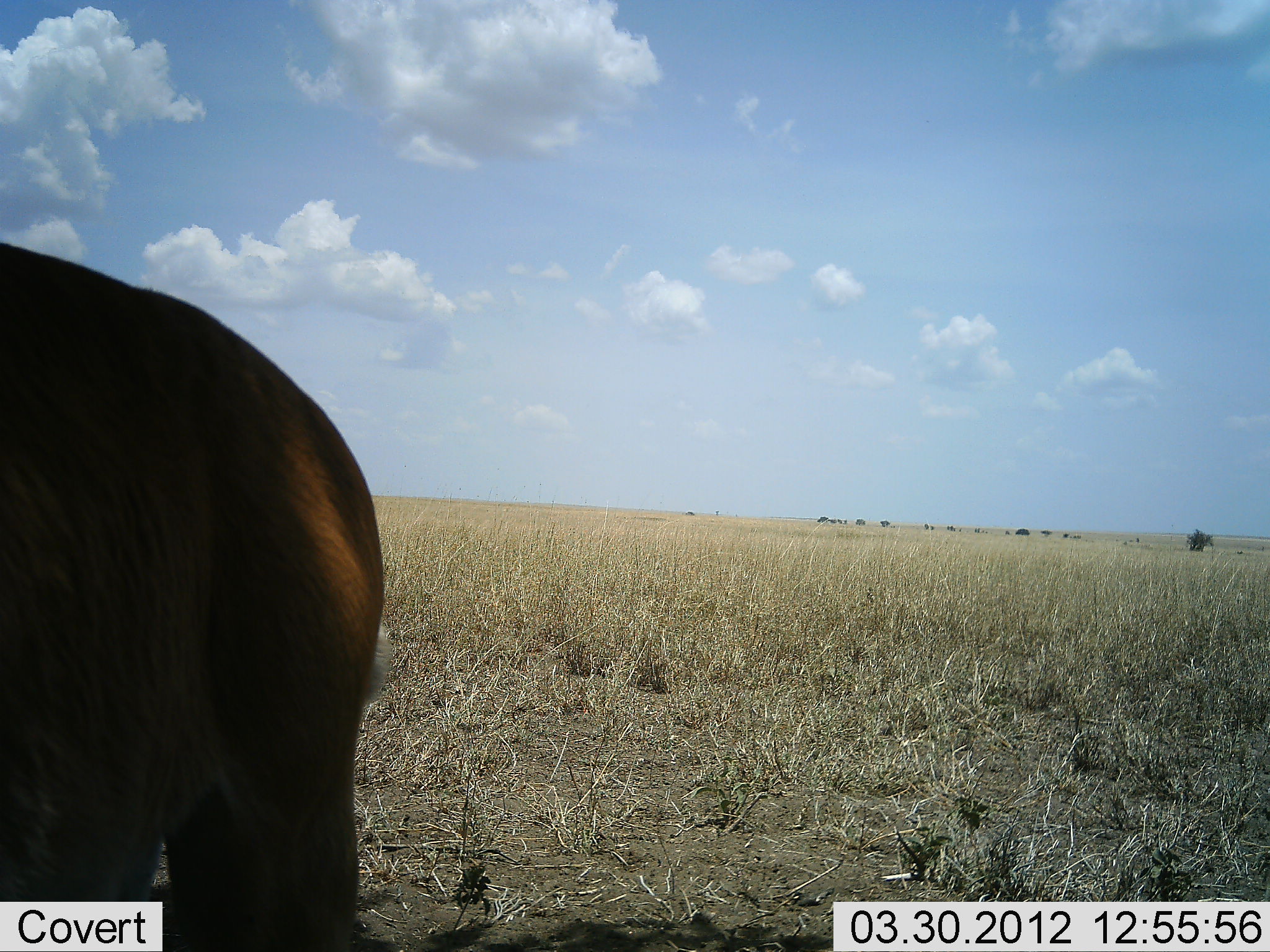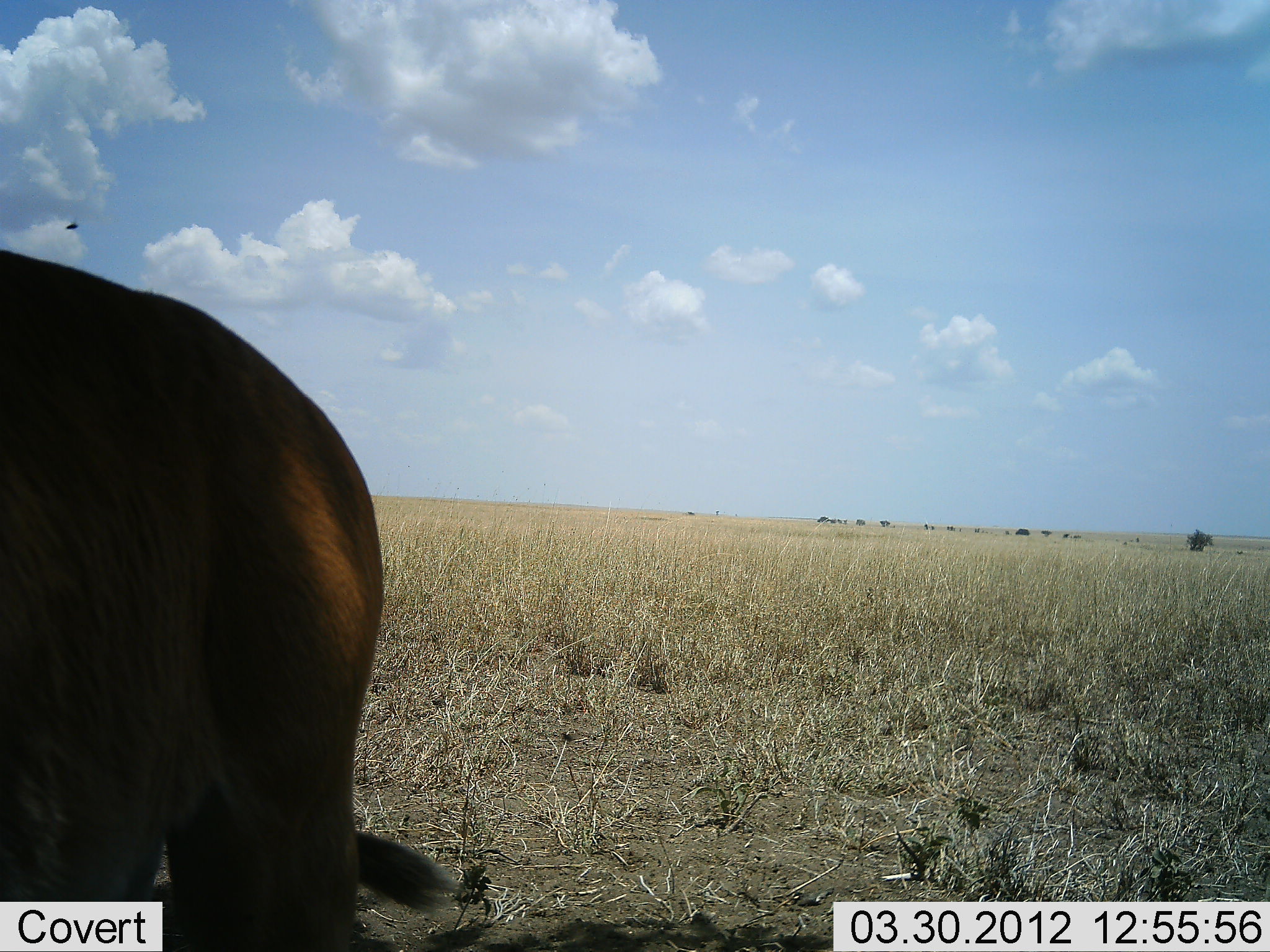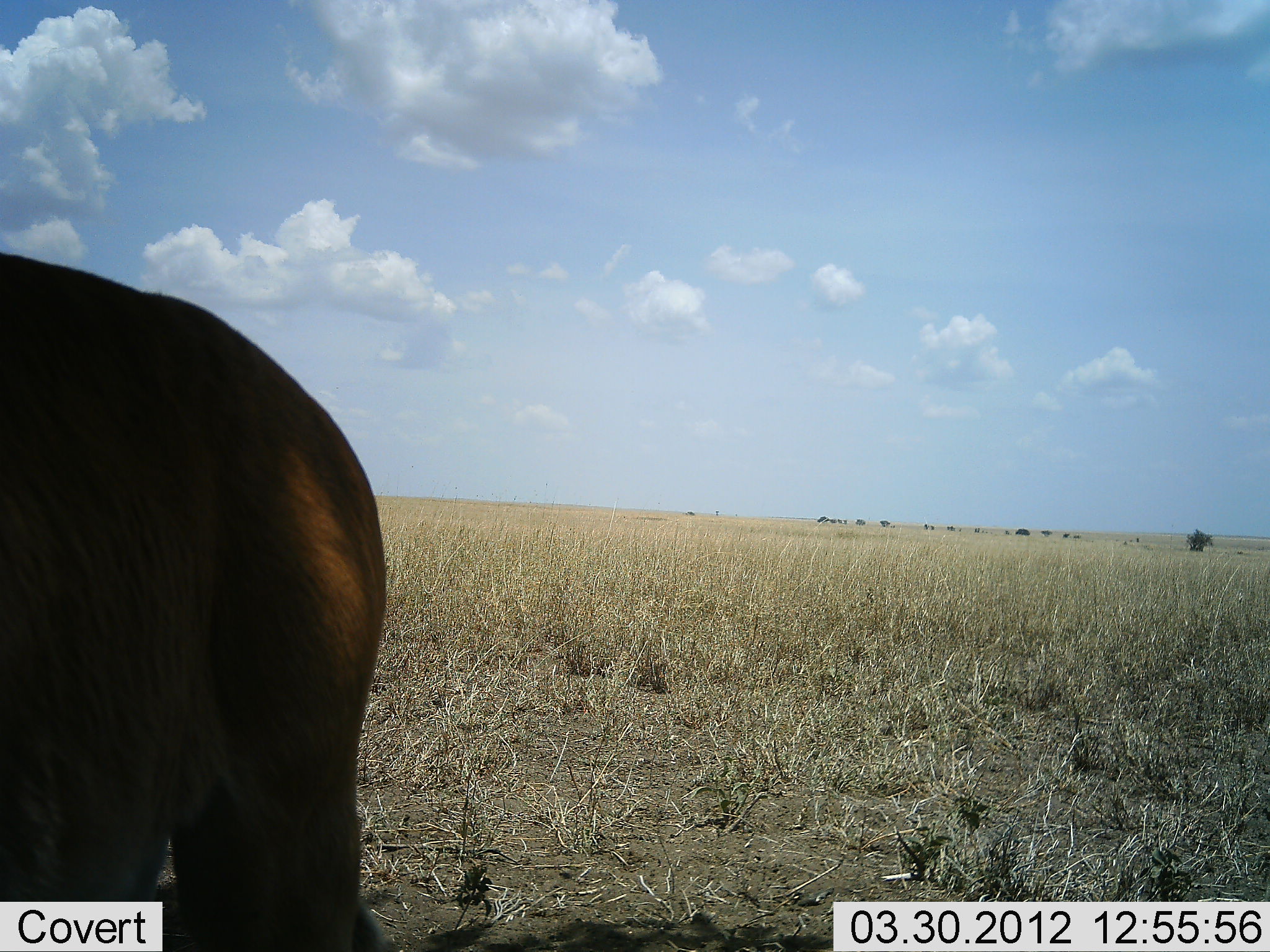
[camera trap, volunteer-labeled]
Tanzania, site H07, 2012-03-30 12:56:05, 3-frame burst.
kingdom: Animalia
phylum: Chordata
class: Mammalia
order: Carnivora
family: Felidae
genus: Panthera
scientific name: Panthera leo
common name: lion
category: lionmale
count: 1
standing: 100%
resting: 25%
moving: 0%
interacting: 0%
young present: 0%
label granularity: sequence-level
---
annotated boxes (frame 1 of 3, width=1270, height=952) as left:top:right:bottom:
animal: 1:243:391:952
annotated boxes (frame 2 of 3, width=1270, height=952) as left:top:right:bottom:
animal: 1:249:466:952; 64:221:80:232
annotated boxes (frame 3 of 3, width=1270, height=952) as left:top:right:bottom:
animal: 1:253:466:952